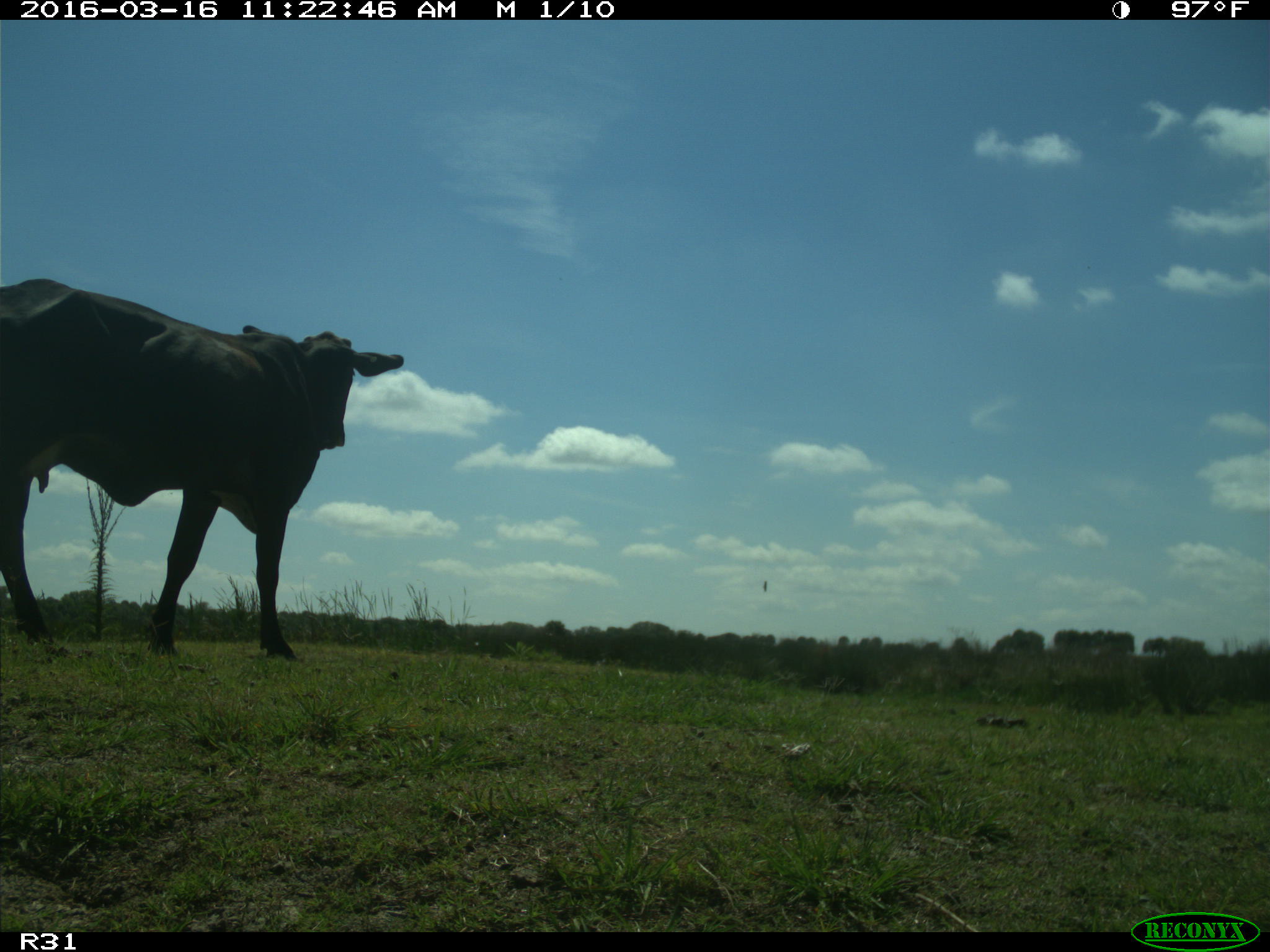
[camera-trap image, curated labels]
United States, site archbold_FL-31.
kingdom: Animalia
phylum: Chordata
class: Mammalia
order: Artiodactyla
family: Bovidae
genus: Bos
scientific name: Bos taurus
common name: domestic cow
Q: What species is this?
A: Bos taurus (domestic cow).